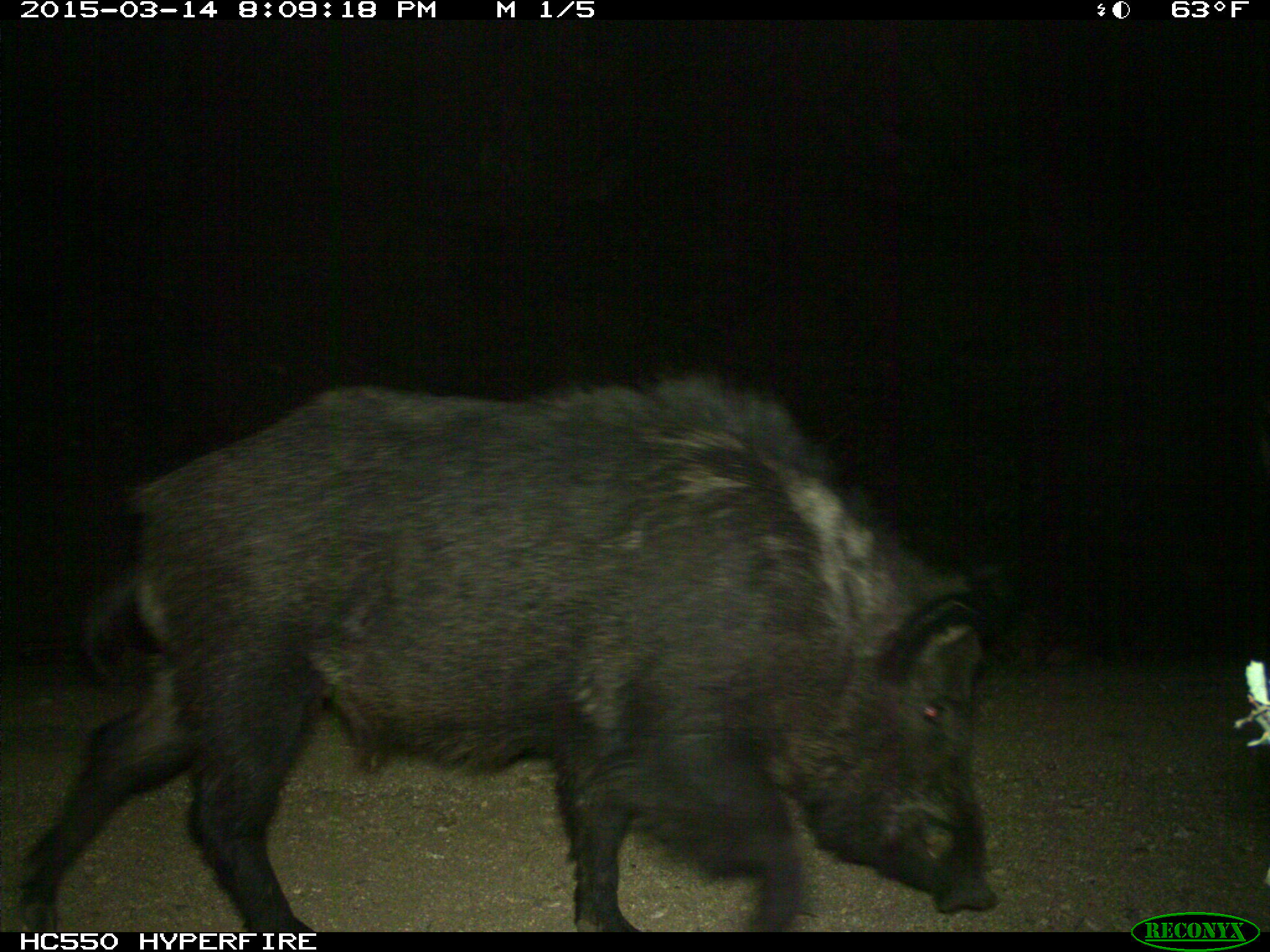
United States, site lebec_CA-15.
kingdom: Animalia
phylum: Chordata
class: Mammalia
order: Artiodactyla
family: Suidae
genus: Sus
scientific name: Sus scrofa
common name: wild boar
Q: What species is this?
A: Sus scrofa (wild boar).